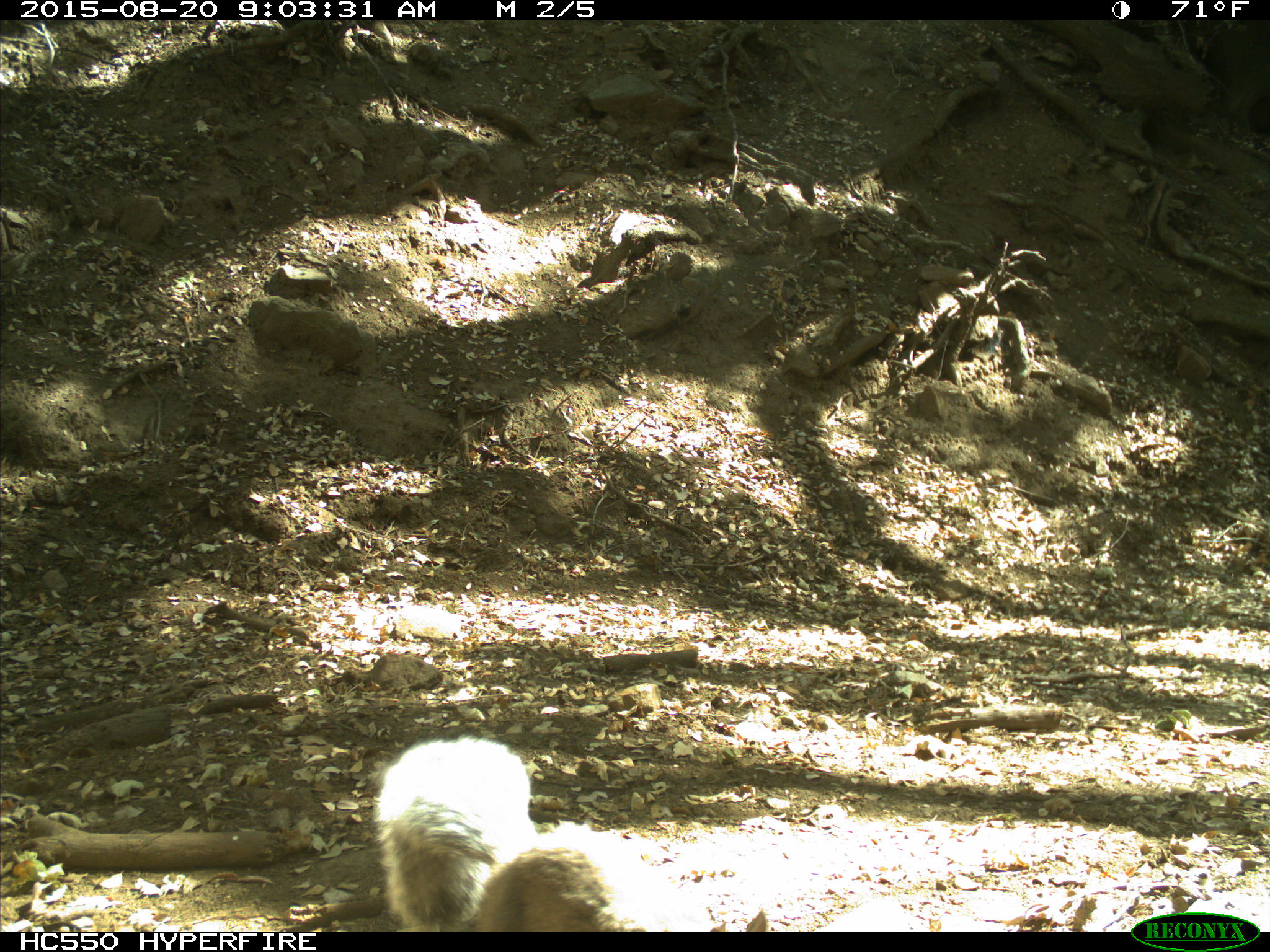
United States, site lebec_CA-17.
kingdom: Animalia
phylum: Chordata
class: Mammalia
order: Rodentia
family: Sciuridae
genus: Sciurus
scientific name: Sciurus carolinensis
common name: eastern gray squirrel